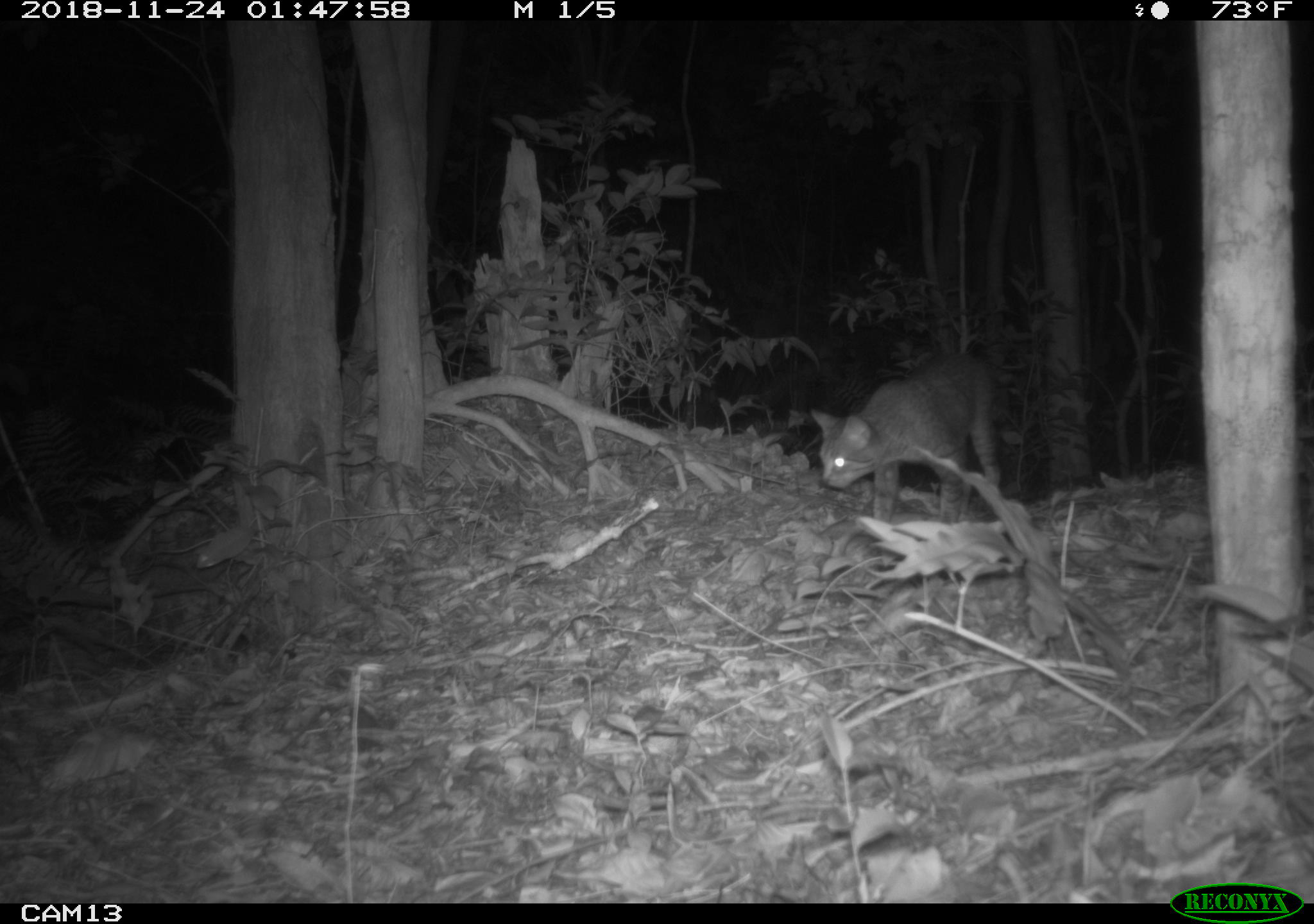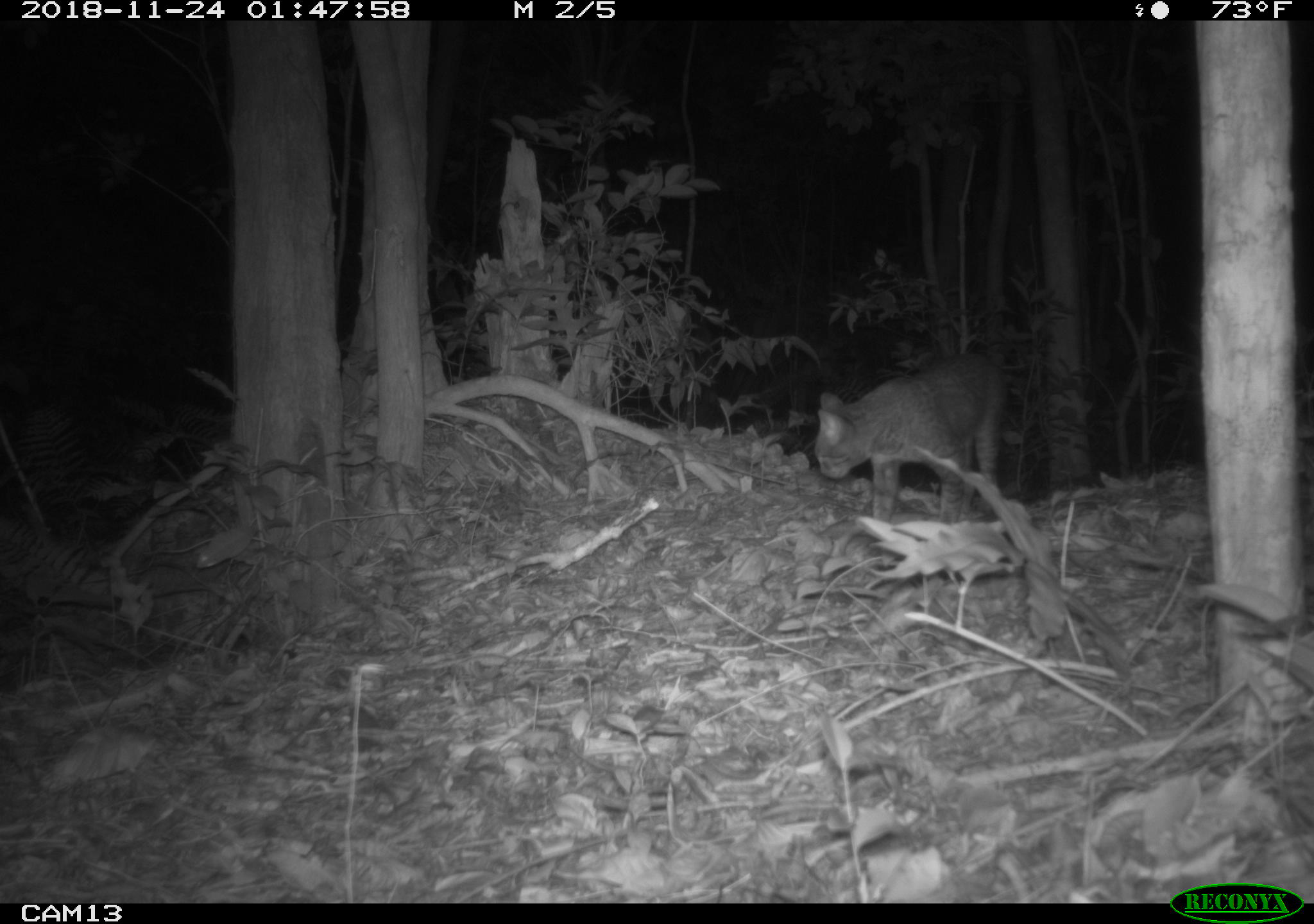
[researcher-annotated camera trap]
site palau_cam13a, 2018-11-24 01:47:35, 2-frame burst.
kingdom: Animalia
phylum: Chordata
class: Mammalia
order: Carnivora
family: Felidae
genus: Felis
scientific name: Felis catus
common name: cat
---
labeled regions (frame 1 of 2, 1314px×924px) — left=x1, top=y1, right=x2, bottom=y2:
cat: left=812, top=351, right=1006, bottom=526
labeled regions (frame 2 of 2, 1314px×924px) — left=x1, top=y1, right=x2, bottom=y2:
cat: left=812, top=353, right=1006, bottom=527